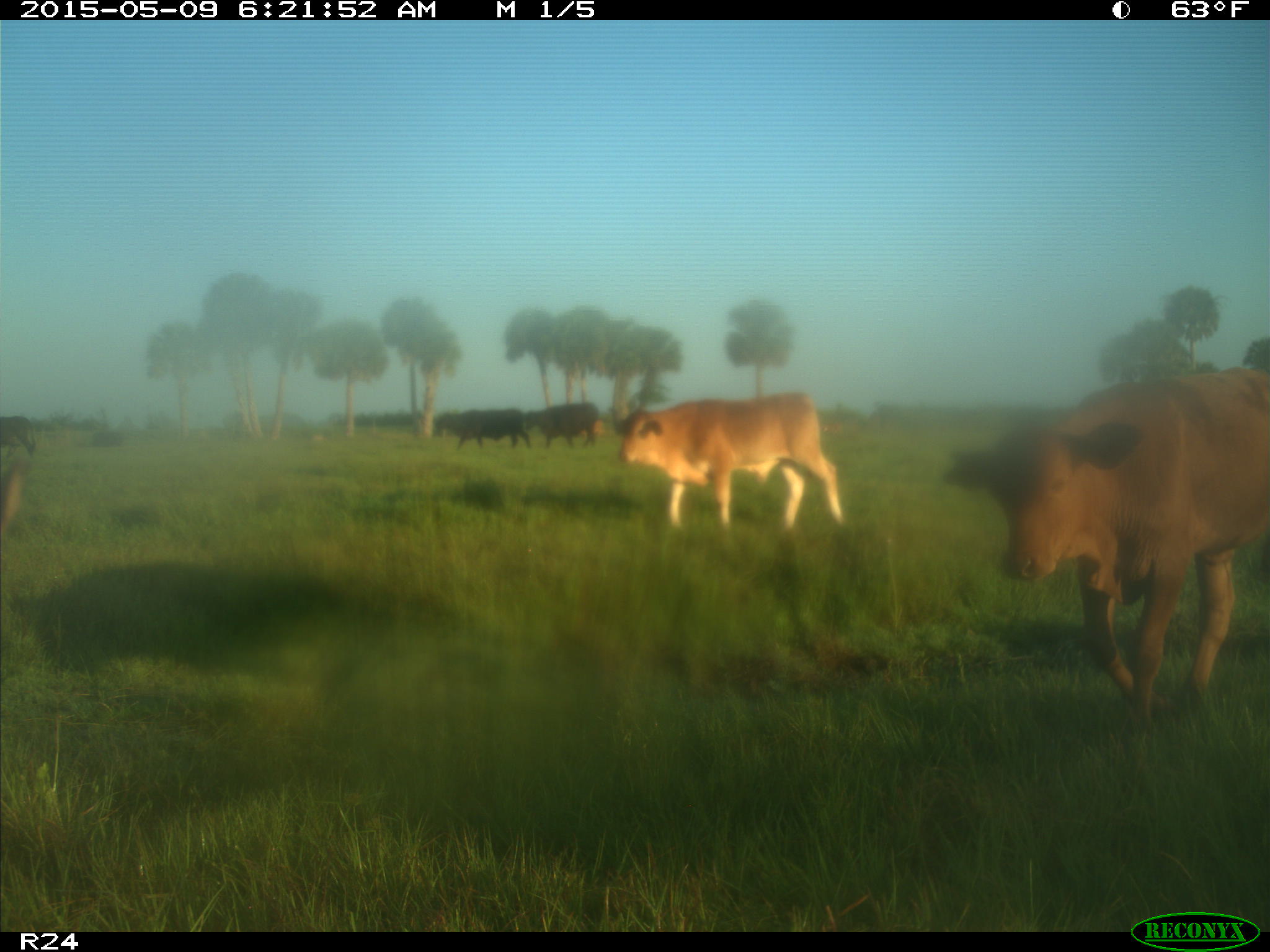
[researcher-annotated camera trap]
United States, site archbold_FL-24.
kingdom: Animalia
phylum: Chordata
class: Mammalia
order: Artiodactyla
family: Bovidae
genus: Bos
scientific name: Bos taurus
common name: domestic cow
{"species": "Bos taurus (domestic cow)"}